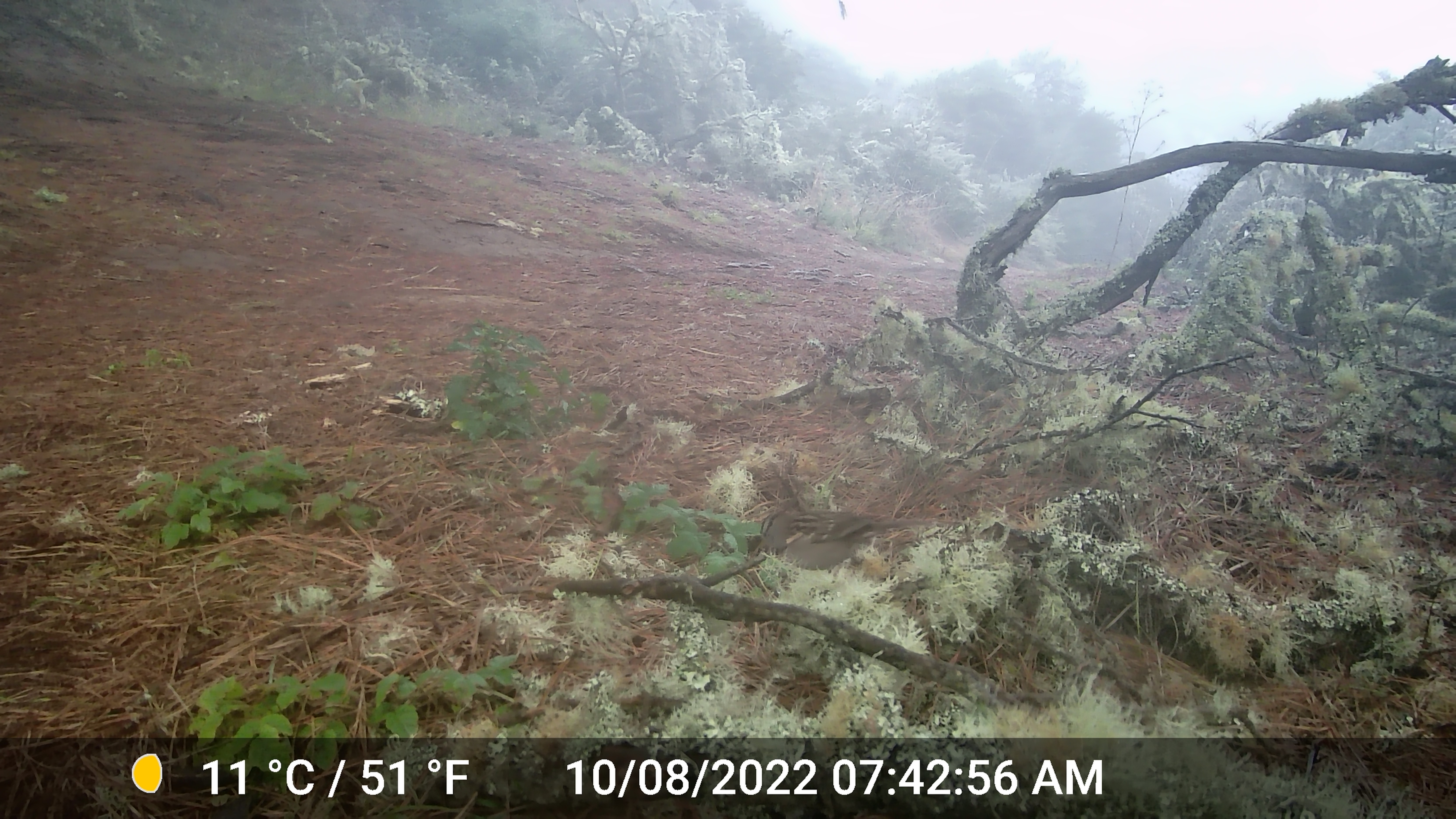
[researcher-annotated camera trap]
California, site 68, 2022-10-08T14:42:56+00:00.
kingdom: Animalia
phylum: Chordata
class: Aves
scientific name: Aves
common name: bird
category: unknown bird